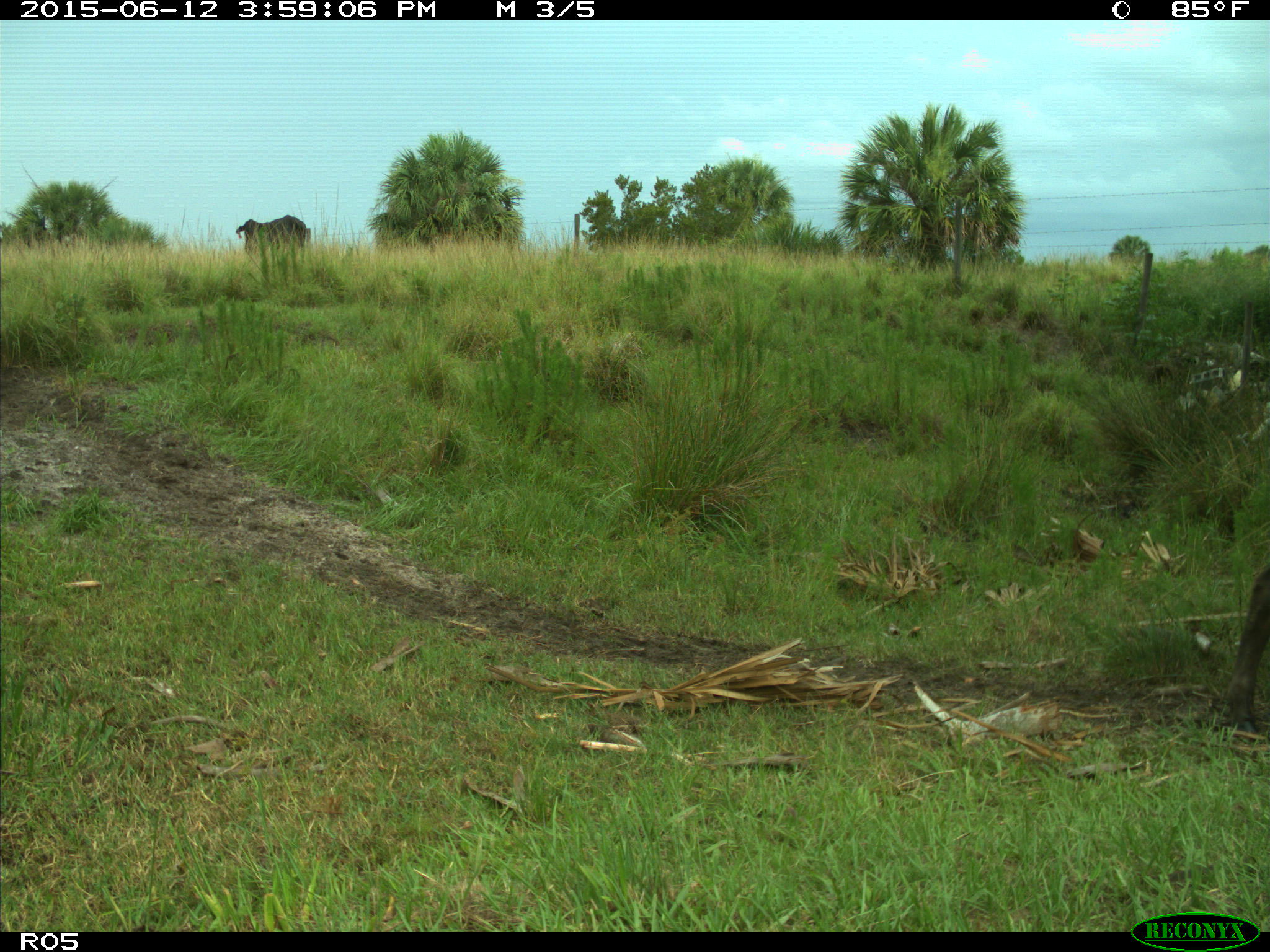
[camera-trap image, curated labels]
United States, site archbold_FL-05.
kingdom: Animalia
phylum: Chordata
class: Mammalia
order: Artiodactyla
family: Bovidae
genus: Bos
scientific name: Bos taurus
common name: domestic cow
Bos taurus (domestic cow).